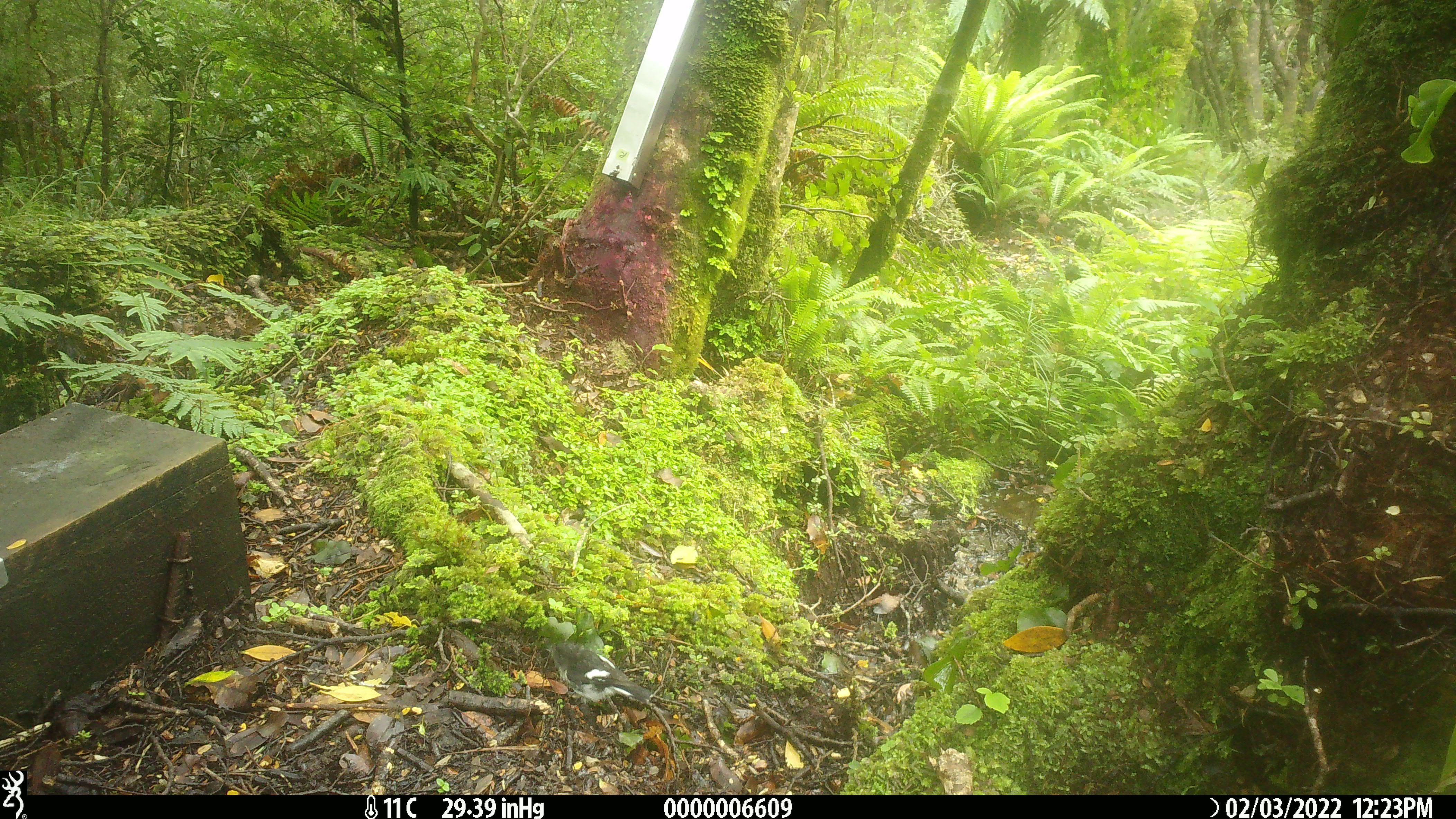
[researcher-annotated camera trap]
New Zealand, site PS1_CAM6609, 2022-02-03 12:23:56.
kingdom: Animalia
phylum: Chordata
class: Aves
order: Passeriformes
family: Petroicidae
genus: Petroica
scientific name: Petroica macrocephala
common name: tomtit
Tomtit (Petroica macrocephala).